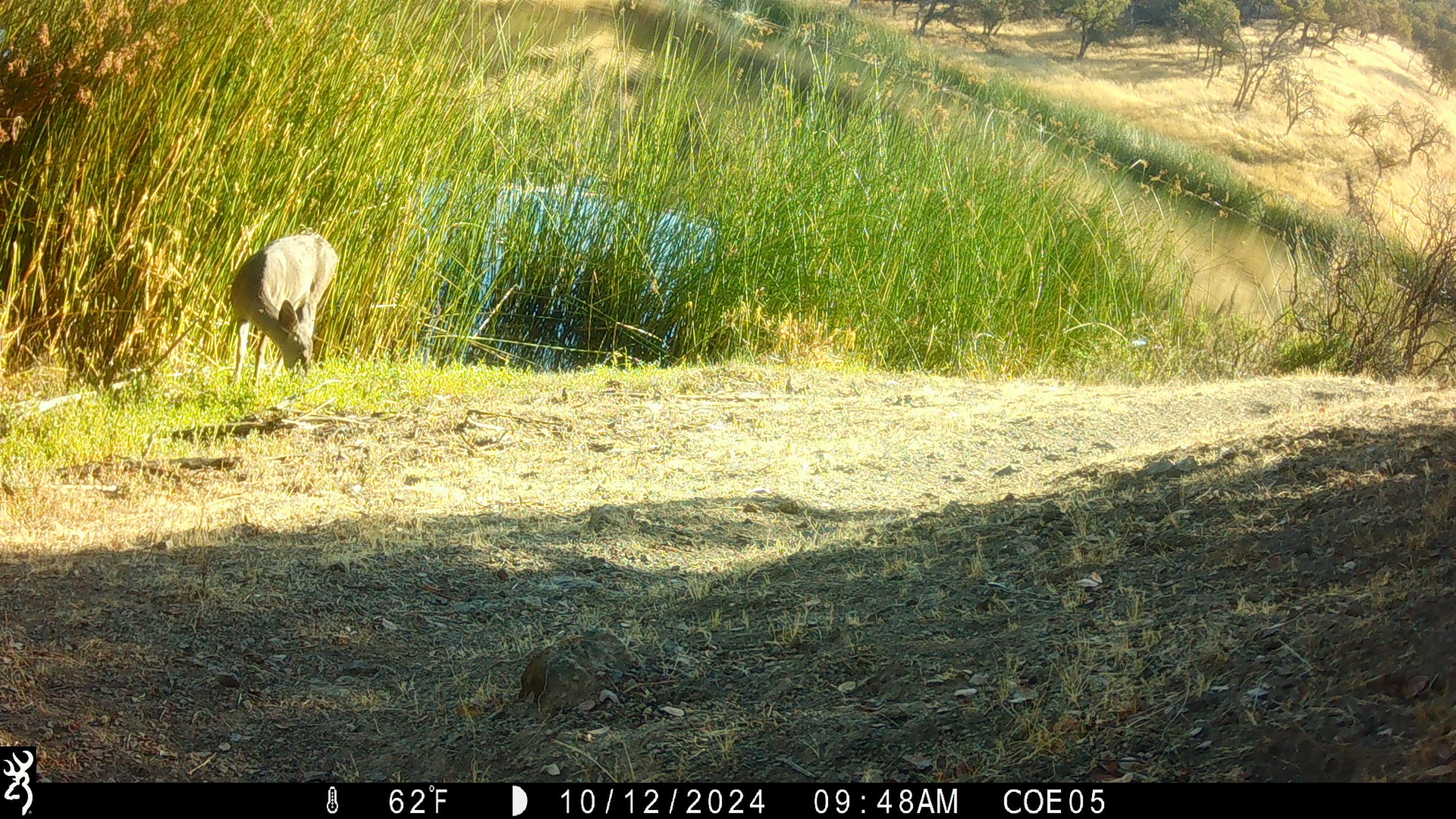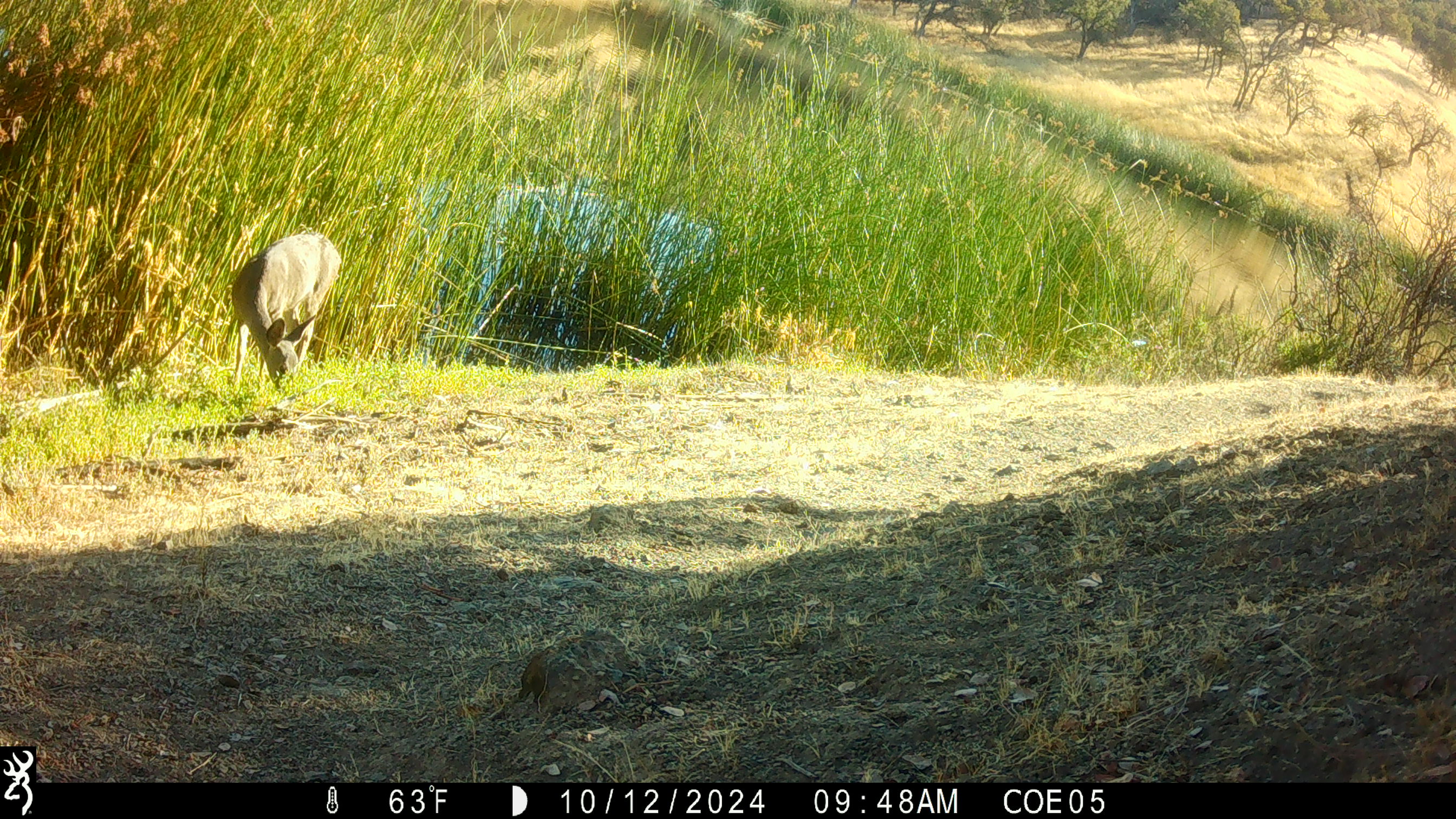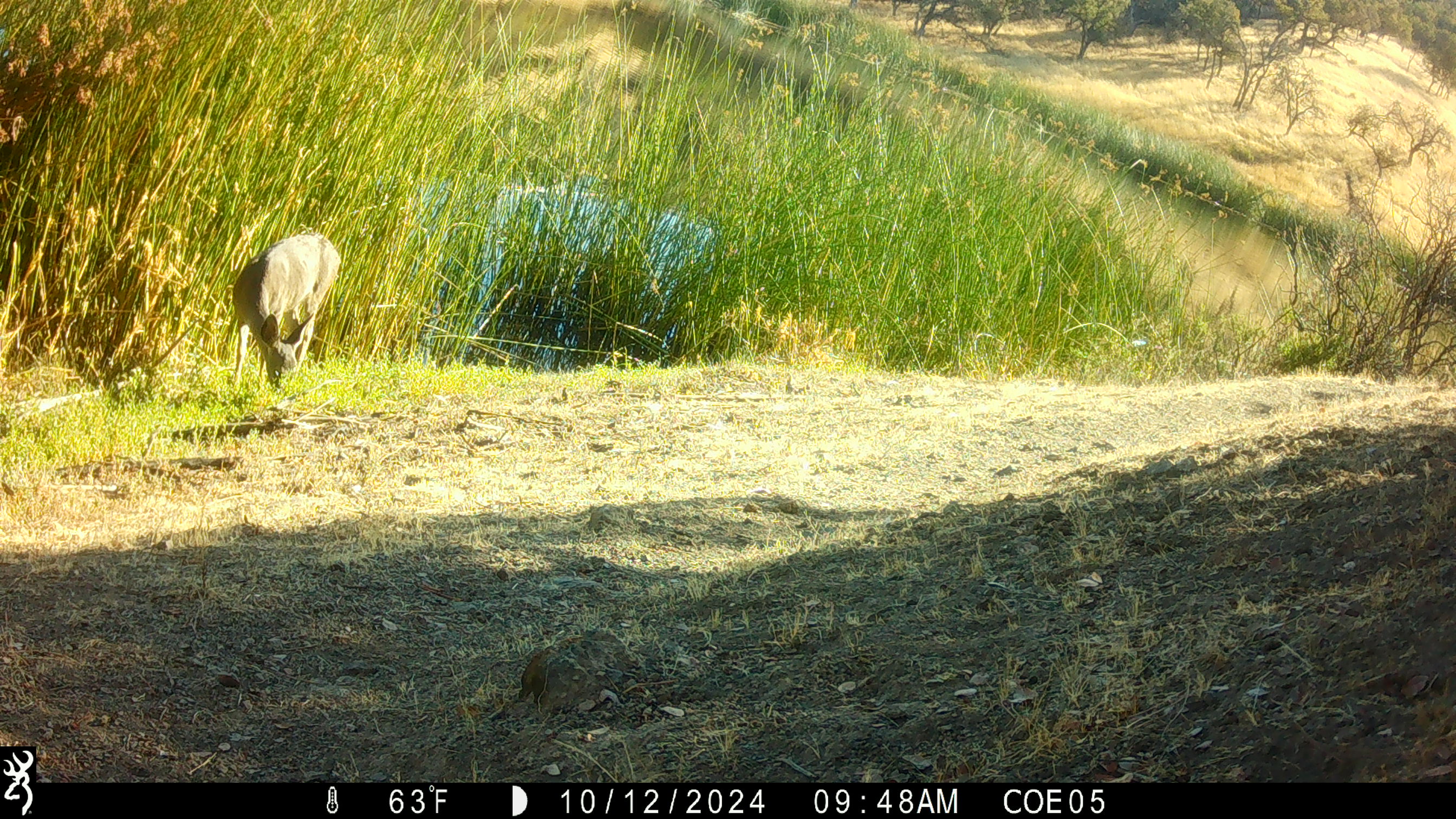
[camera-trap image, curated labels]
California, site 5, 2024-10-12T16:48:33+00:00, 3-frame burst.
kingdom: Animalia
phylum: Chordata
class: Mammalia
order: Artiodactyla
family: Cervidae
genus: Odocoileus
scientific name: Odocoileus hemionus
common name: mule deer